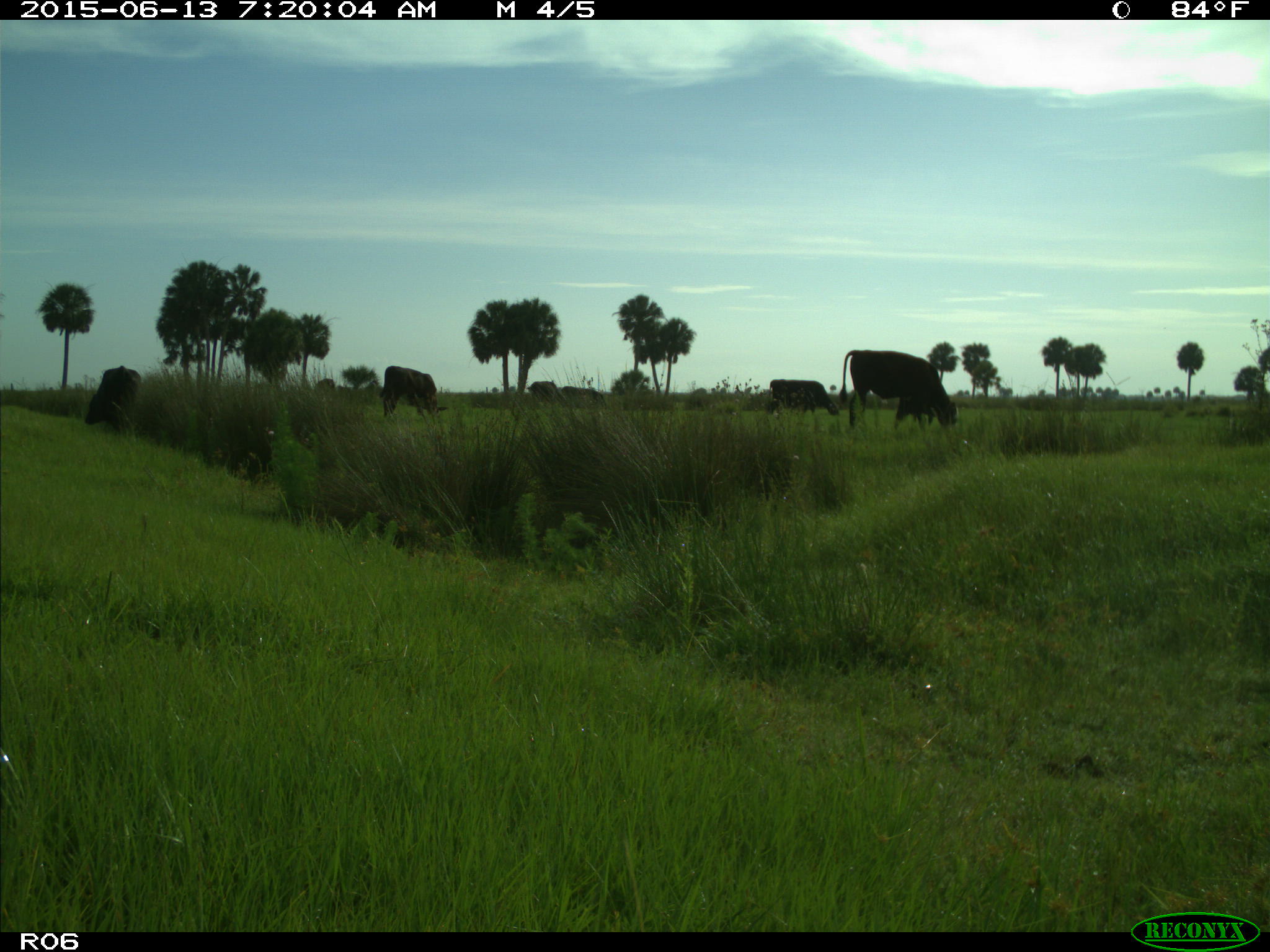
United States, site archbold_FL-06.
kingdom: Animalia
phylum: Chordata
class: Mammalia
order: Artiodactyla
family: Bovidae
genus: Bos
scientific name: Bos taurus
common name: domestic cow